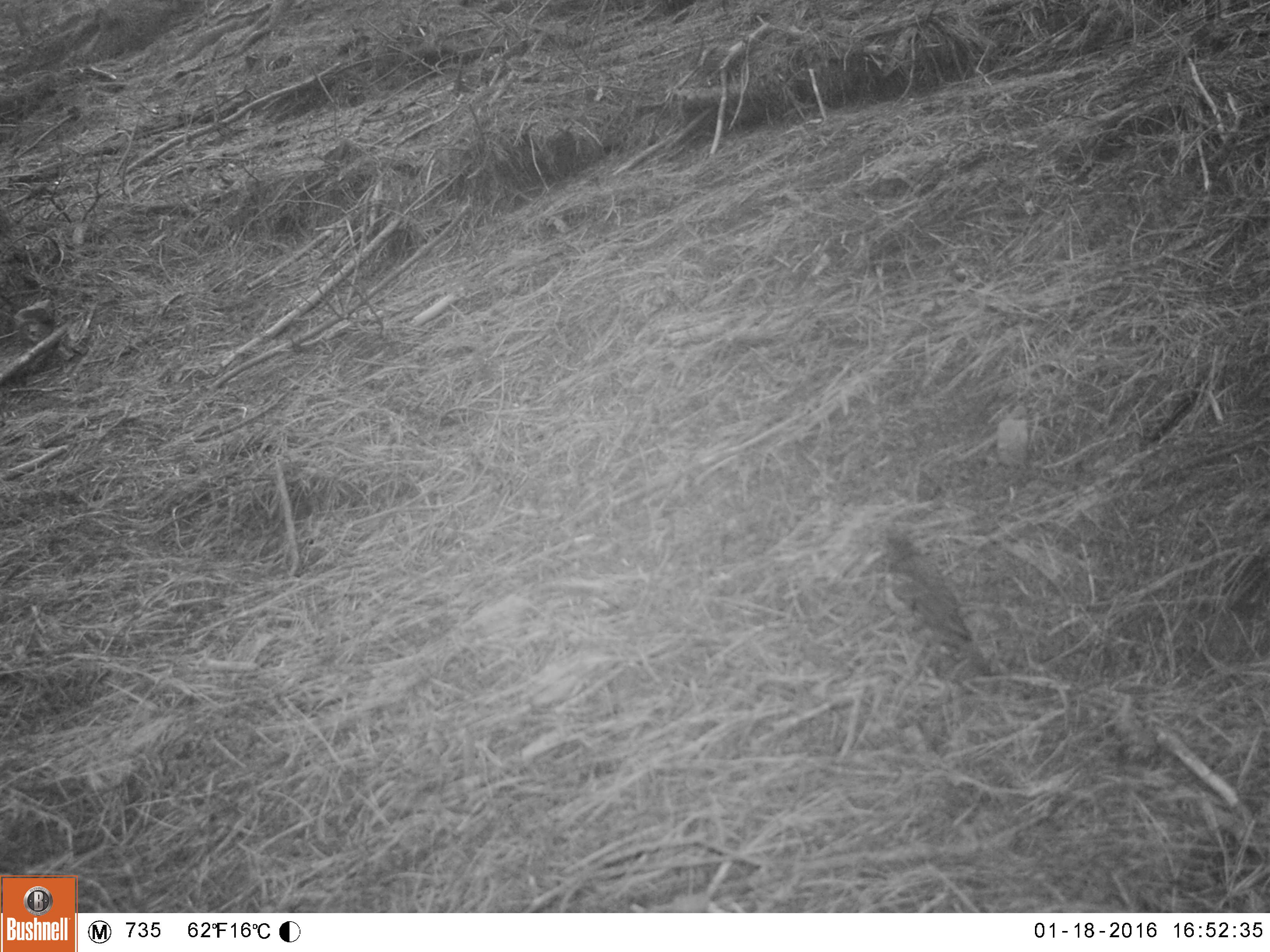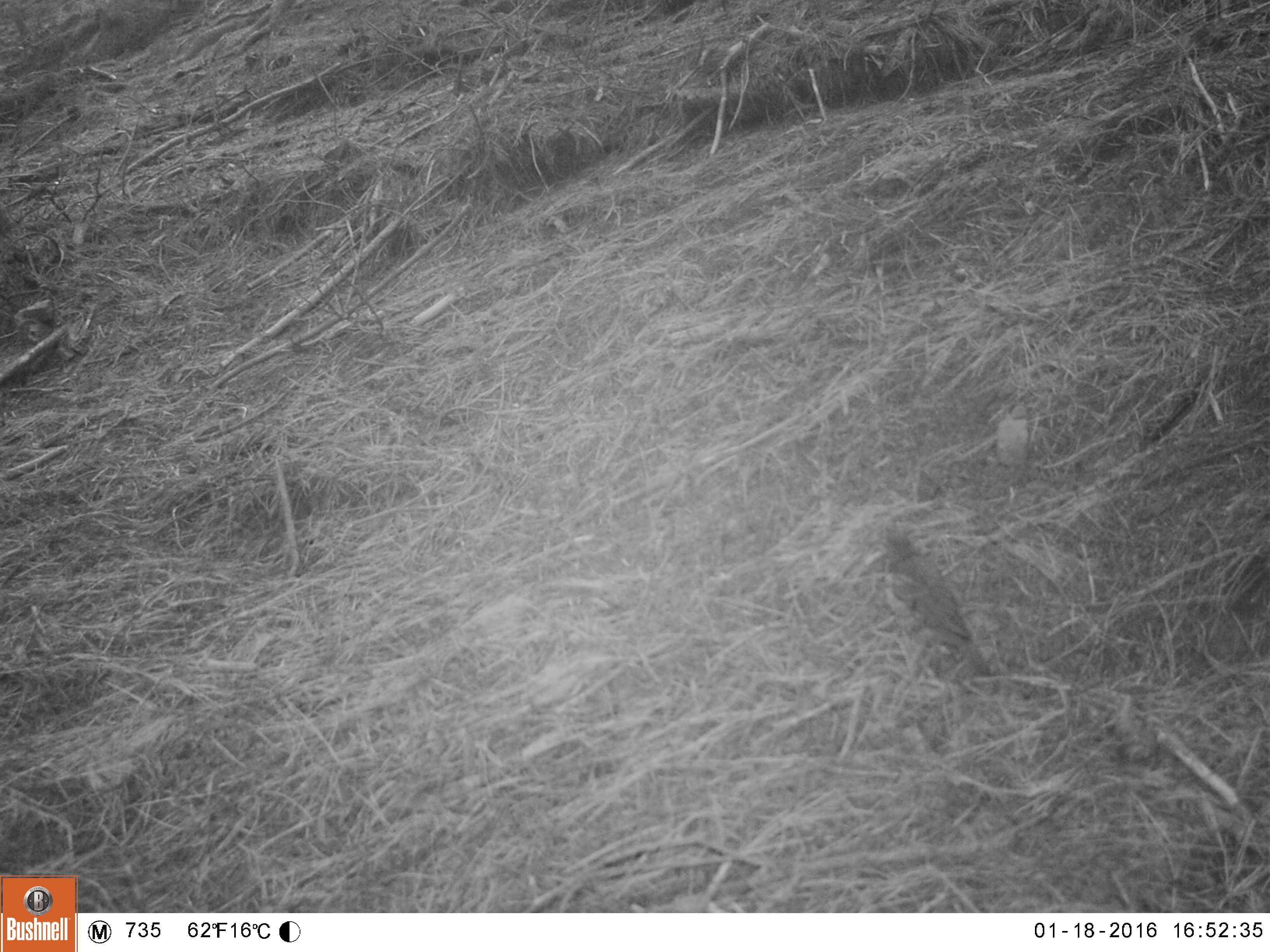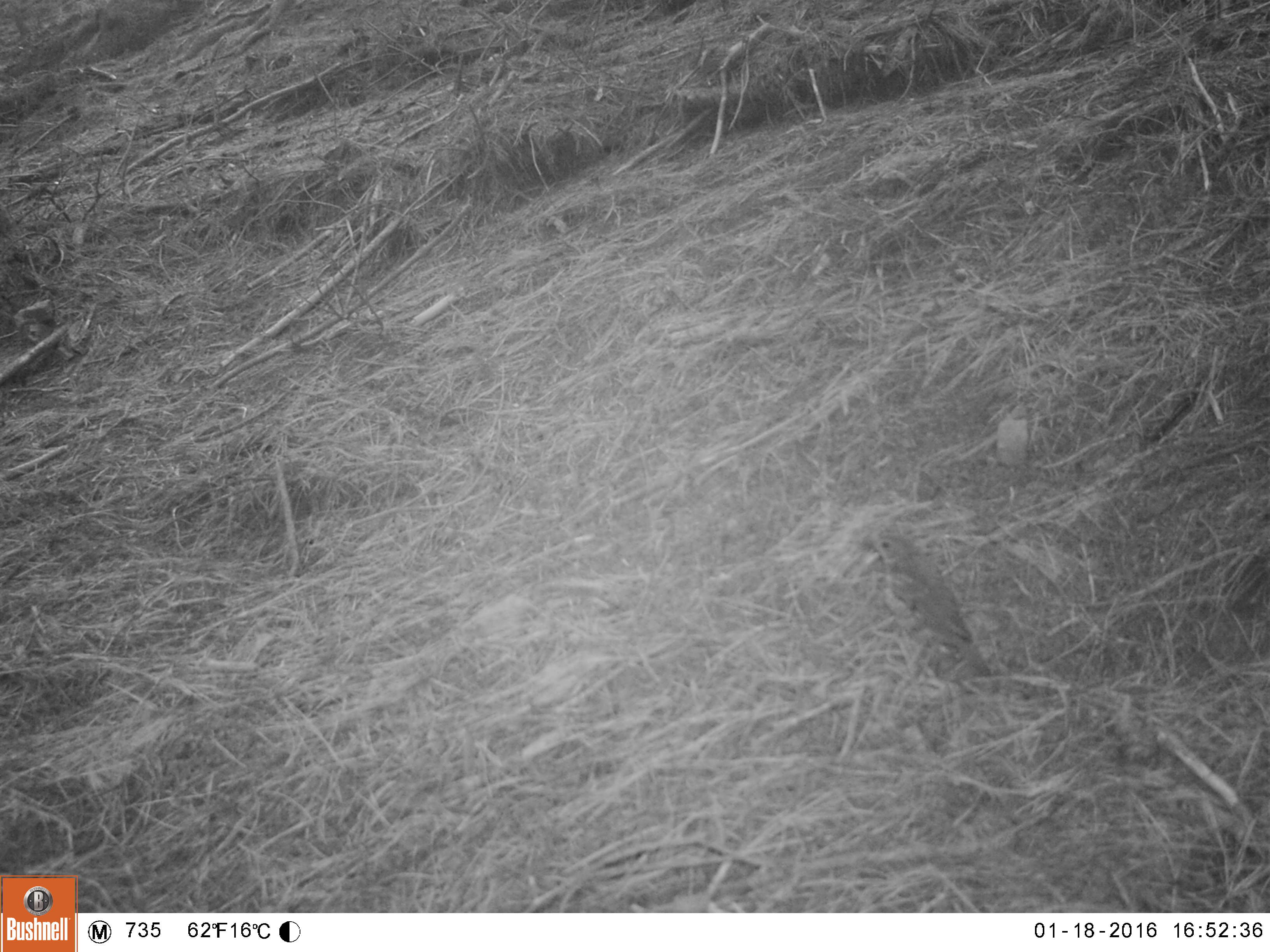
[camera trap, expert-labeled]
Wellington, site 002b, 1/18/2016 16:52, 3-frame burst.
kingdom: Animalia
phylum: Chordata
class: Aves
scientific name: Aves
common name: bird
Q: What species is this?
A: Bird (Aves).